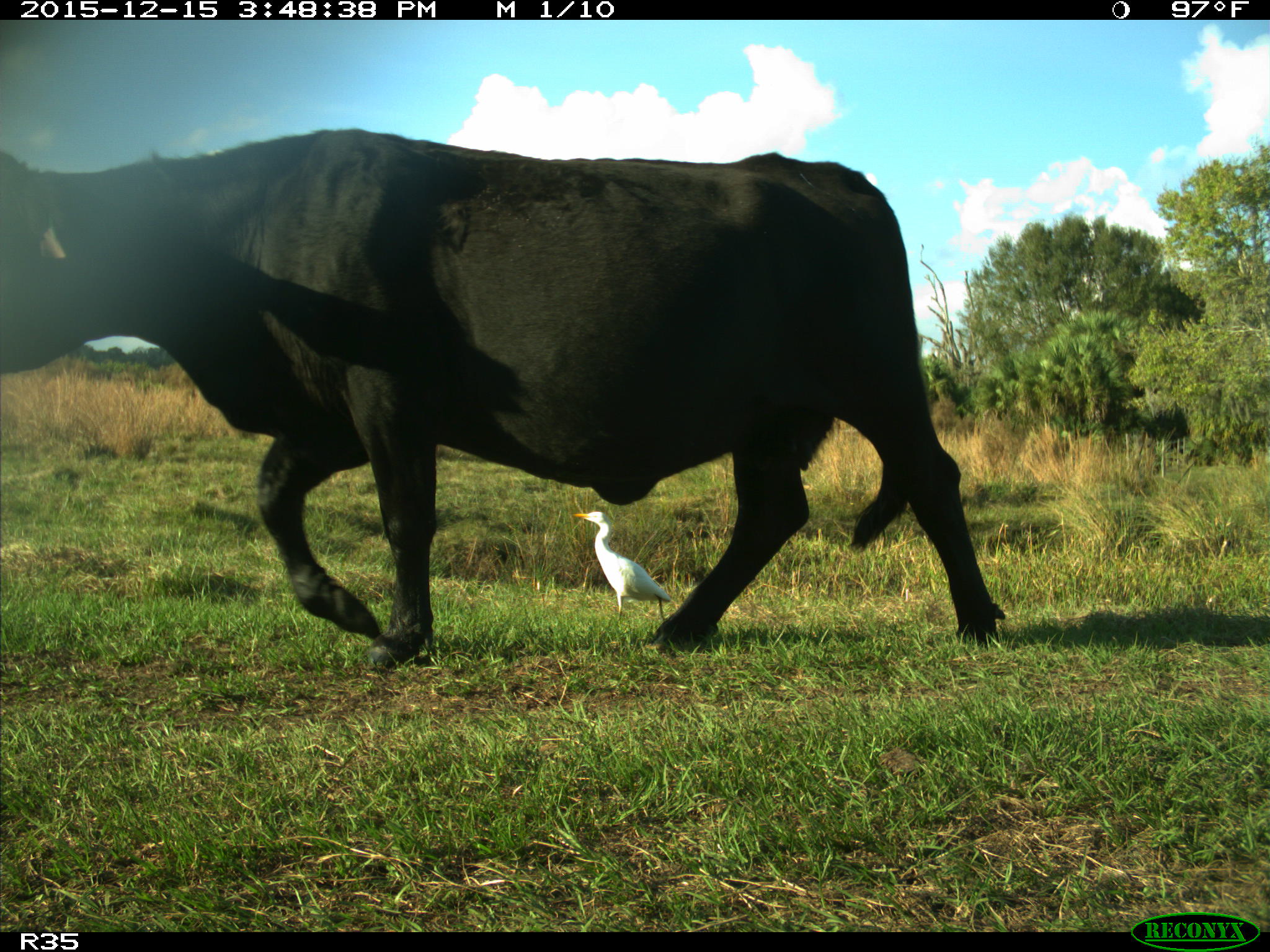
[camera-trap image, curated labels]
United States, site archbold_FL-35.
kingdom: Animalia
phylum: Chordata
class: Mammalia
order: Artiodactyla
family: Bovidae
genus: Bos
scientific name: Bos taurus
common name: domestic cow